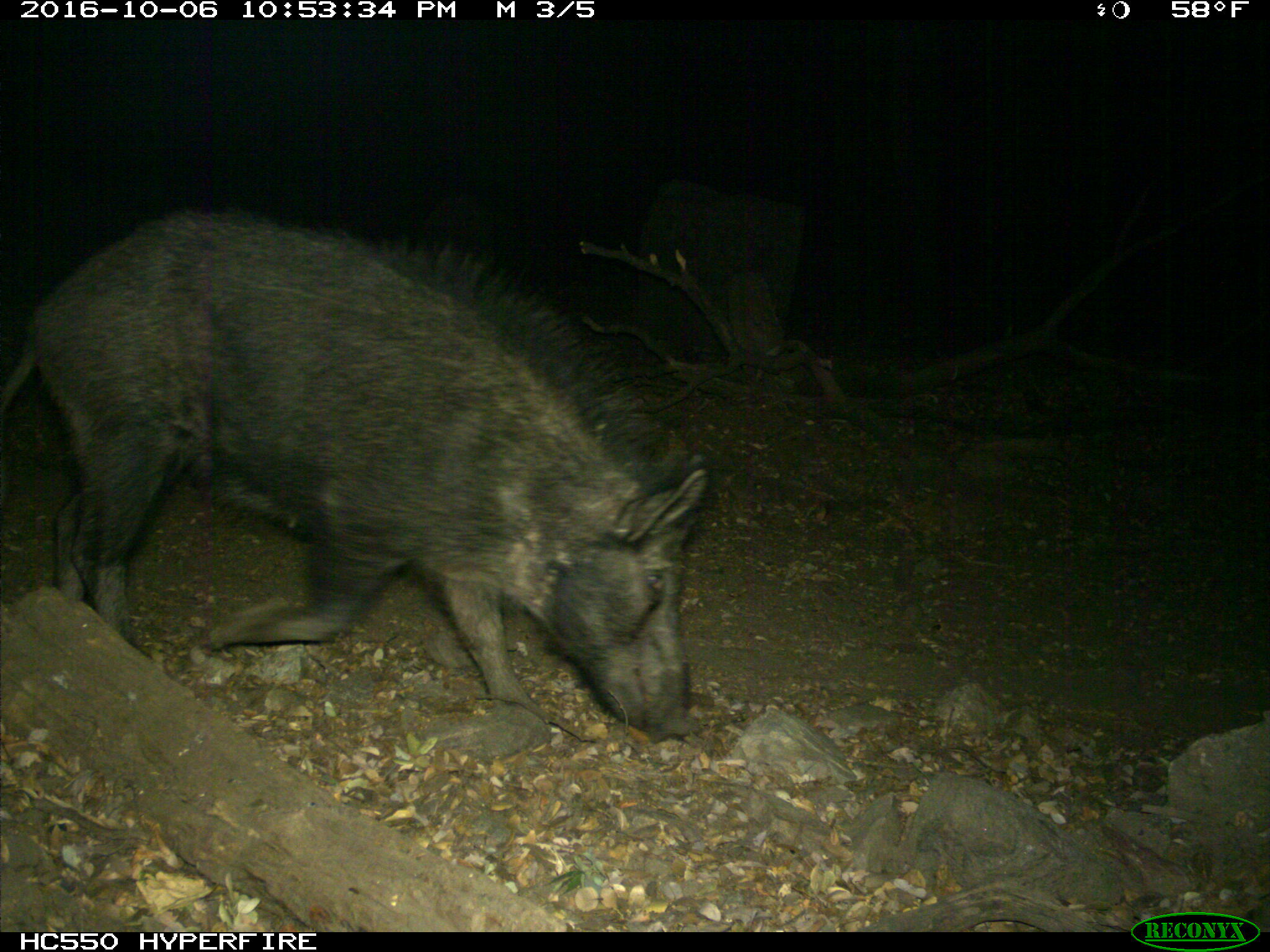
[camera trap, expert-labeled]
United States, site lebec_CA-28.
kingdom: Animalia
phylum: Chordata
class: Mammalia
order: Artiodactyla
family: Suidae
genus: Sus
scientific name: Sus scrofa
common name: wild boar